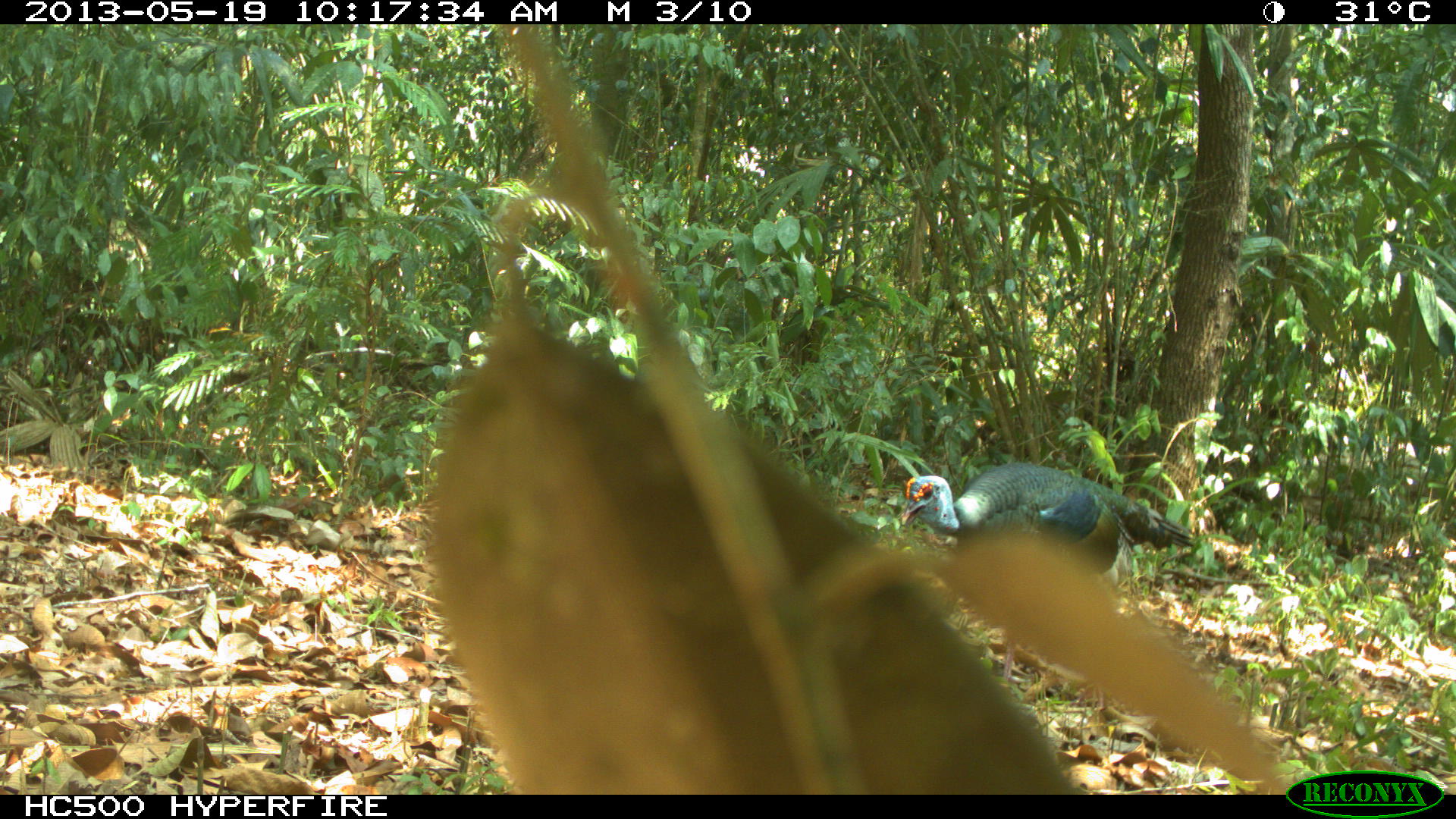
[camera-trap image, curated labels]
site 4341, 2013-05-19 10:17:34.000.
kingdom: Animalia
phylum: Chordata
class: Aves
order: Galliformes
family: Phasianidae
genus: Meleagris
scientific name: Meleagris ocellata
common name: ocellated turkey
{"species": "Meleagris ocellata (ocellated turkey)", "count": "1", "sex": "male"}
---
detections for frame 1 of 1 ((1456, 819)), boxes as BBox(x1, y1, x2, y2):
meleagris ocellata: BBox(898, 460, 1193, 709)